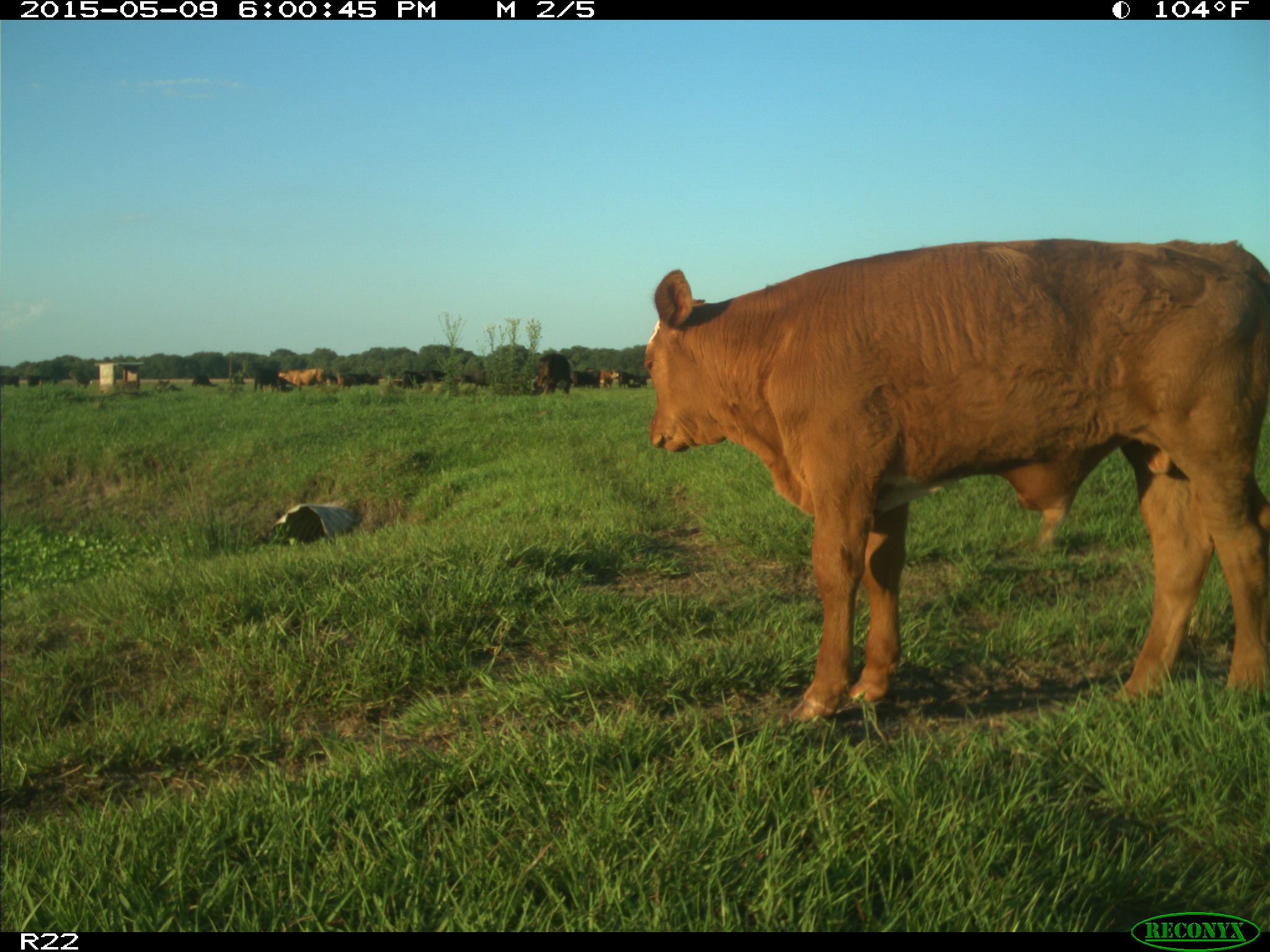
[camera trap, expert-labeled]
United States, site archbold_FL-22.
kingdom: Animalia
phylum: Chordata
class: Mammalia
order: Artiodactyla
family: Bovidae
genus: Bos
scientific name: Bos taurus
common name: domestic cow